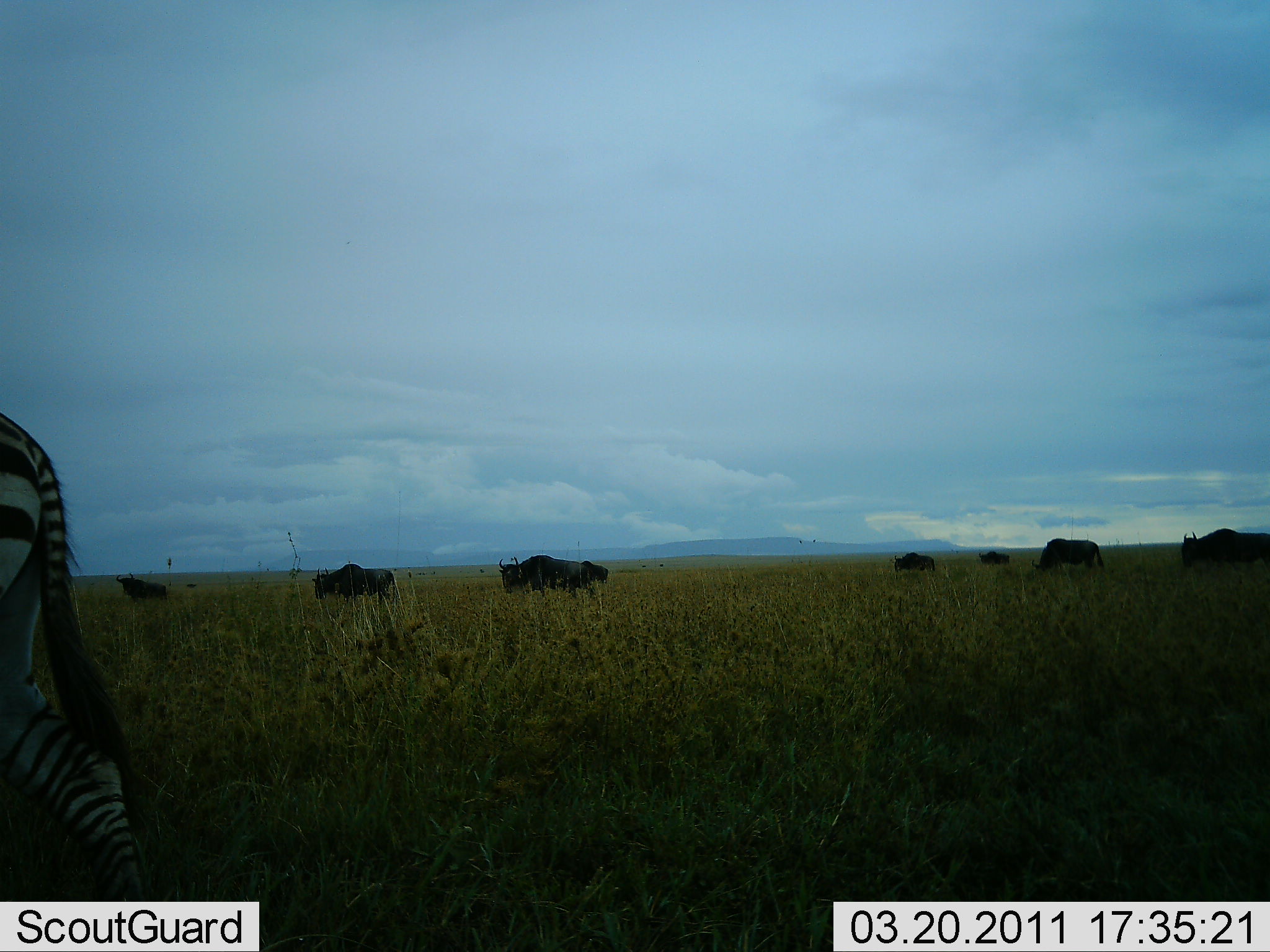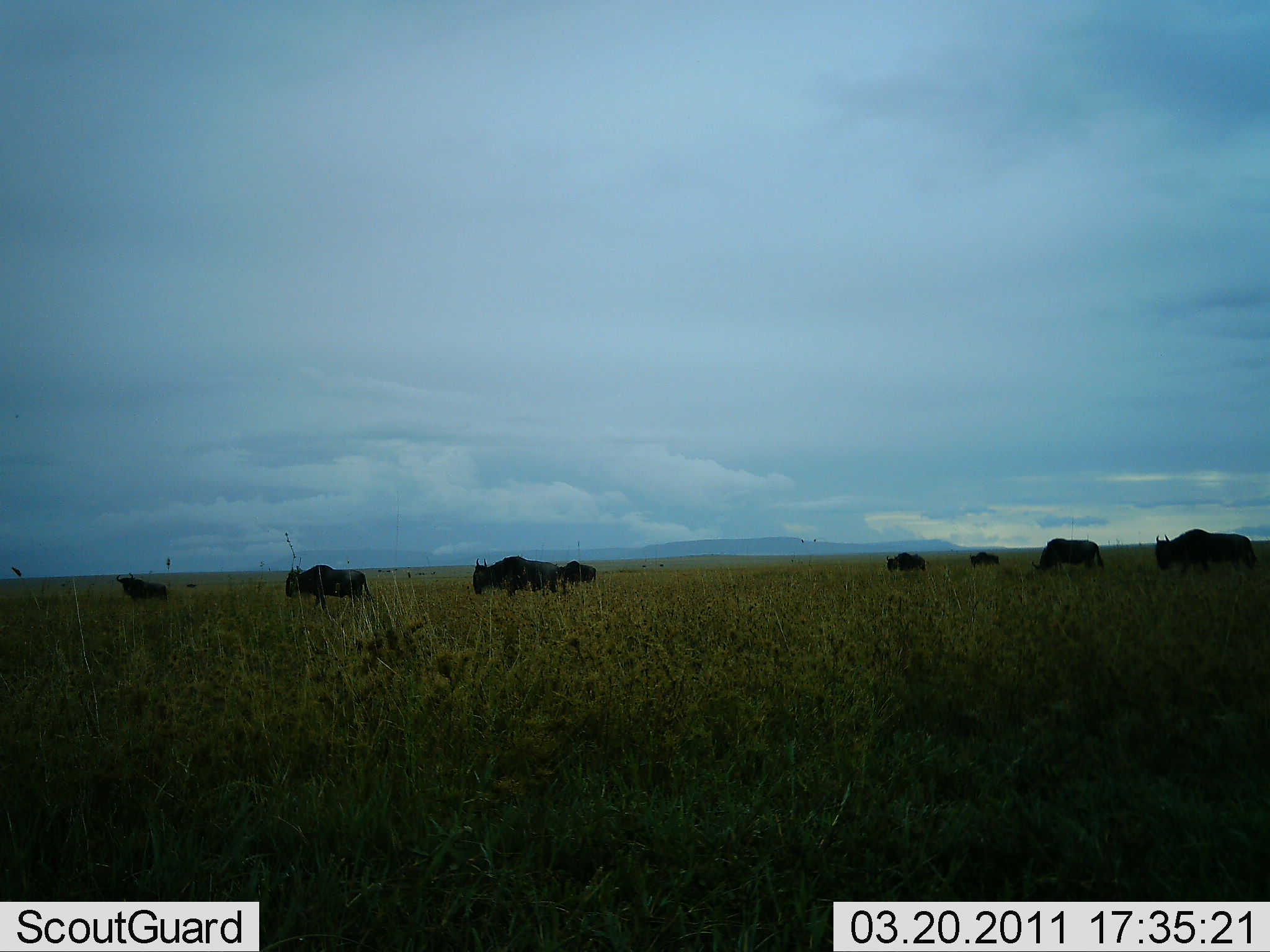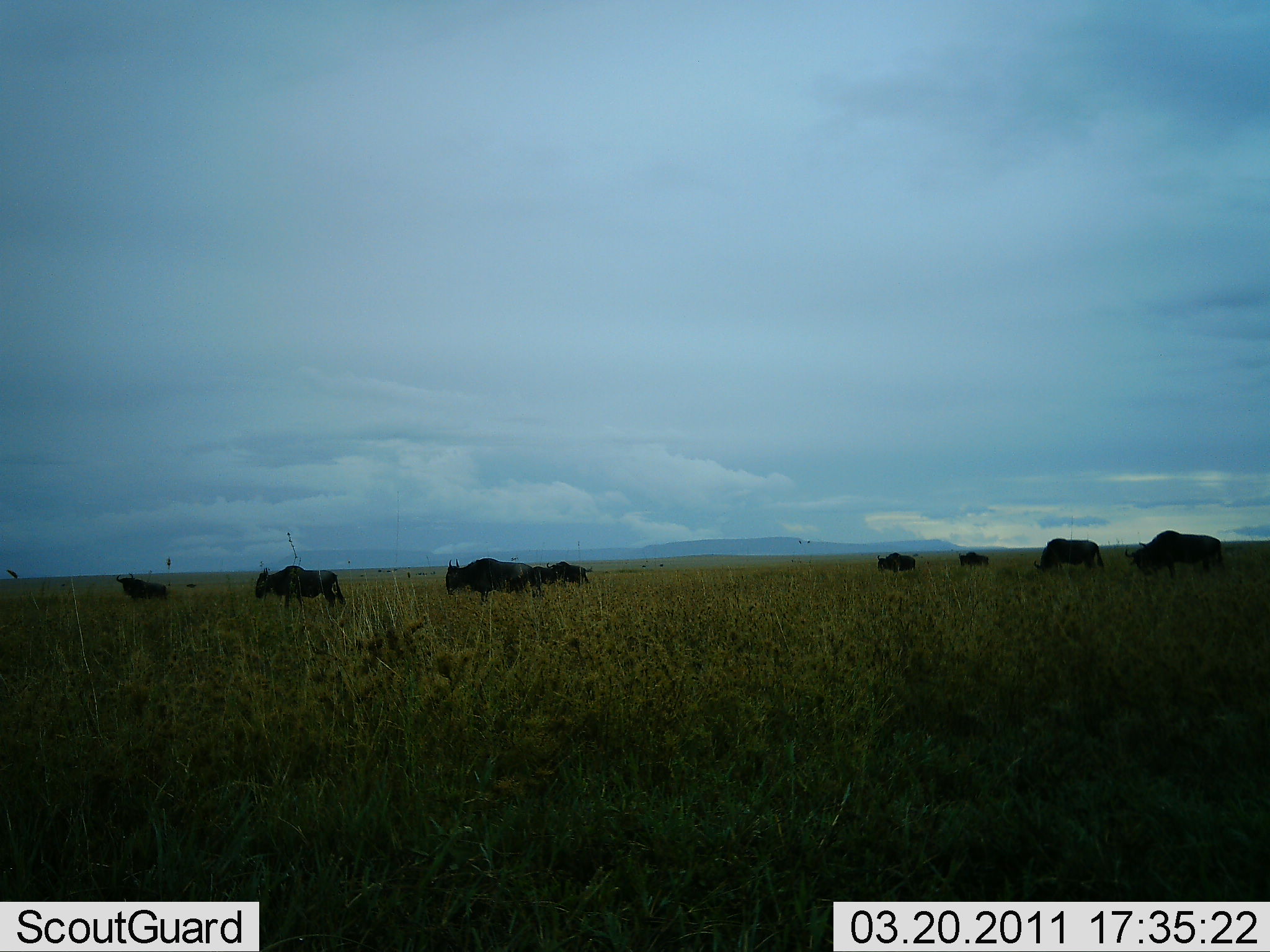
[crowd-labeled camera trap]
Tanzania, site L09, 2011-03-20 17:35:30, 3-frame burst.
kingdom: Animalia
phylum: Chordata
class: Mammalia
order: Artiodactyla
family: Bovidae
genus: Connochaetes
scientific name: Connochaetes taurinus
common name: blue wildebeest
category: wildebeest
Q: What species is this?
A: Wildebeest (blue wildebeest) (Connochaetes taurinus).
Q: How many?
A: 8.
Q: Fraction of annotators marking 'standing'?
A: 14%.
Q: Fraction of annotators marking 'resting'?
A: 0%.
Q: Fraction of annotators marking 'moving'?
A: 86%.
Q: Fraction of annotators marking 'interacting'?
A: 0%.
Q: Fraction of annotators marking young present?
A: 0%.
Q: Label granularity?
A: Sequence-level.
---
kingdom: Animalia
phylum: Chordata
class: Mammalia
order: Perissodactyla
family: Equidae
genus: Equus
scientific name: Equus quagga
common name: plains zebra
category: zebra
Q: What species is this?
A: Zebra (plains zebra) (Equus quagga).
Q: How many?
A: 1.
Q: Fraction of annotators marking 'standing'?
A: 0%.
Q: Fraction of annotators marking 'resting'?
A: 0%.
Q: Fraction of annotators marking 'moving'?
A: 100%.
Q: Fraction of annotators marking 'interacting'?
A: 0%.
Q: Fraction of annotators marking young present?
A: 0%.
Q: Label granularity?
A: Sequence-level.